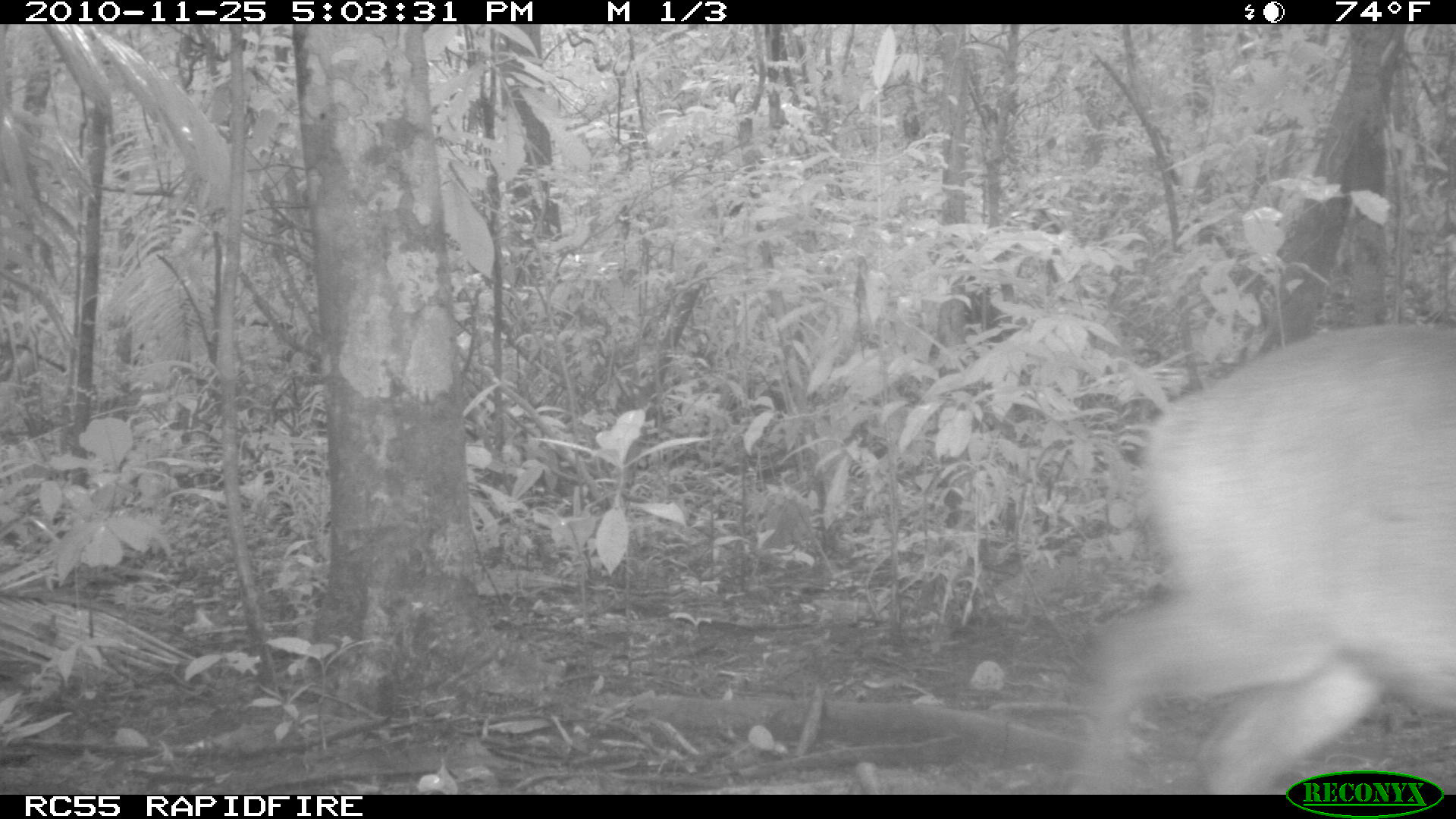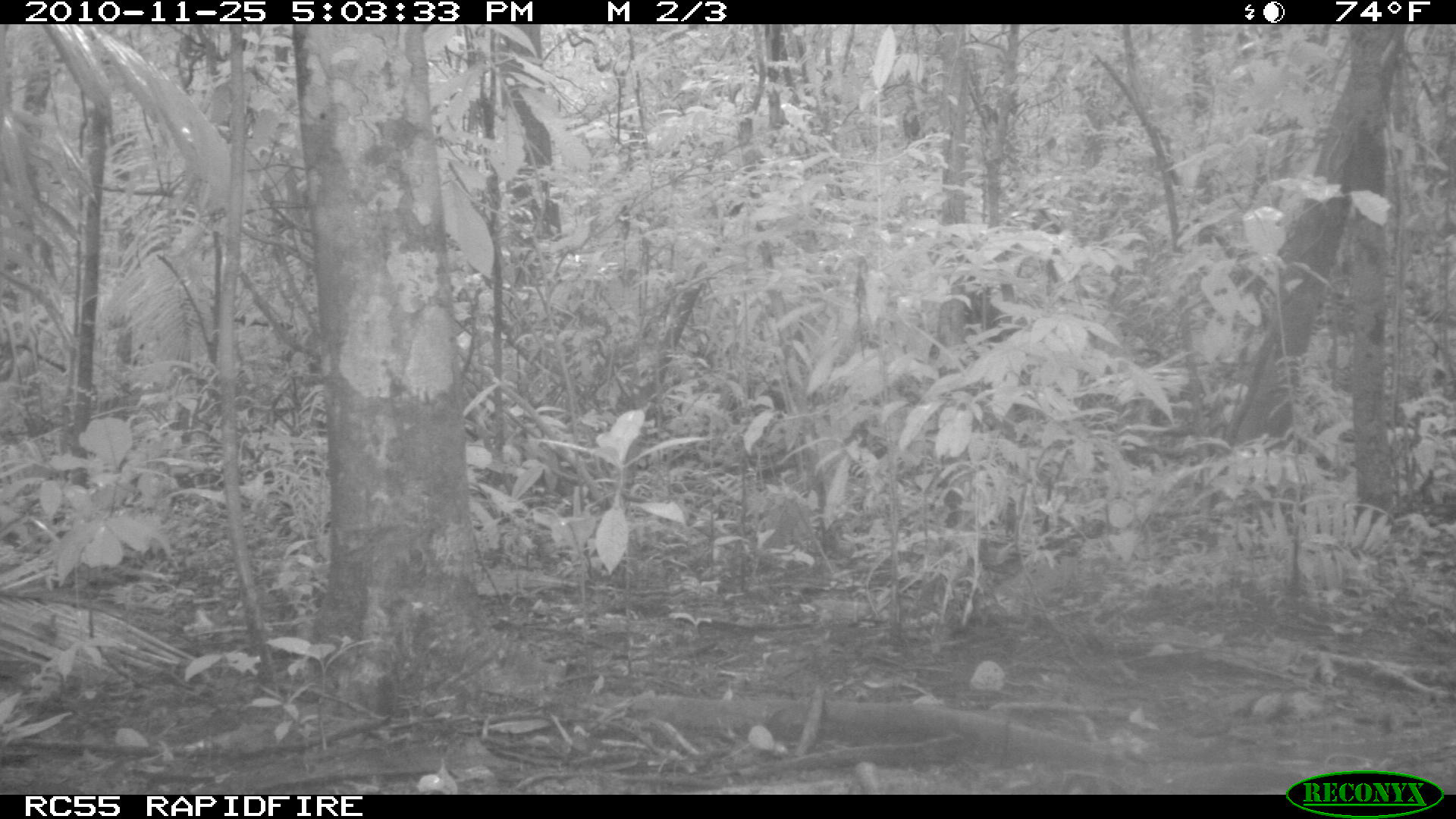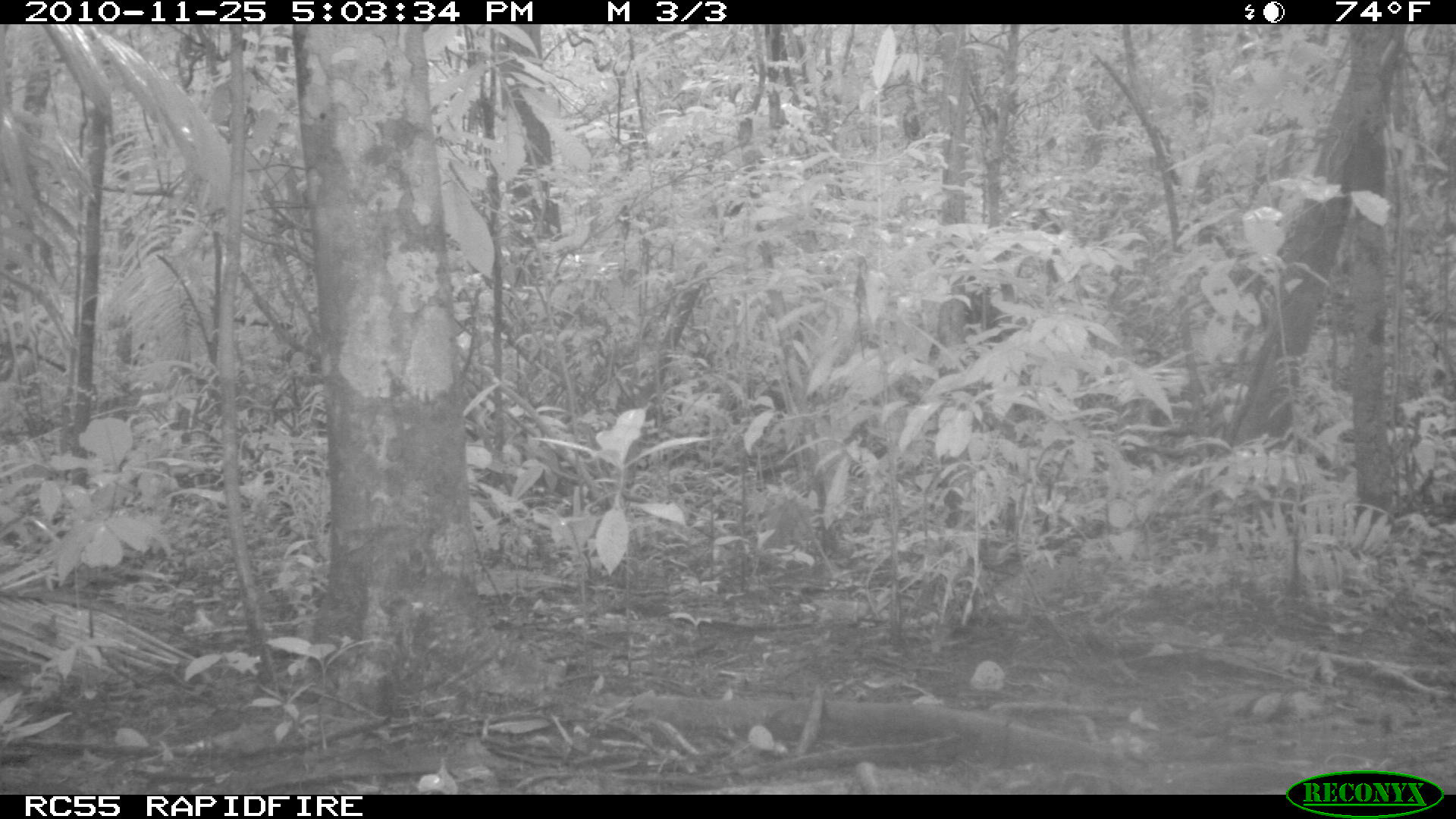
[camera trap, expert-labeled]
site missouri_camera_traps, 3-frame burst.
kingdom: Animalia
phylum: Chordata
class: Mammalia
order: Artiodactyla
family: Cervidae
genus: Odocoileus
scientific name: Odocoileus virginianus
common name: white-tailed deer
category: white tailed deer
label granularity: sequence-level